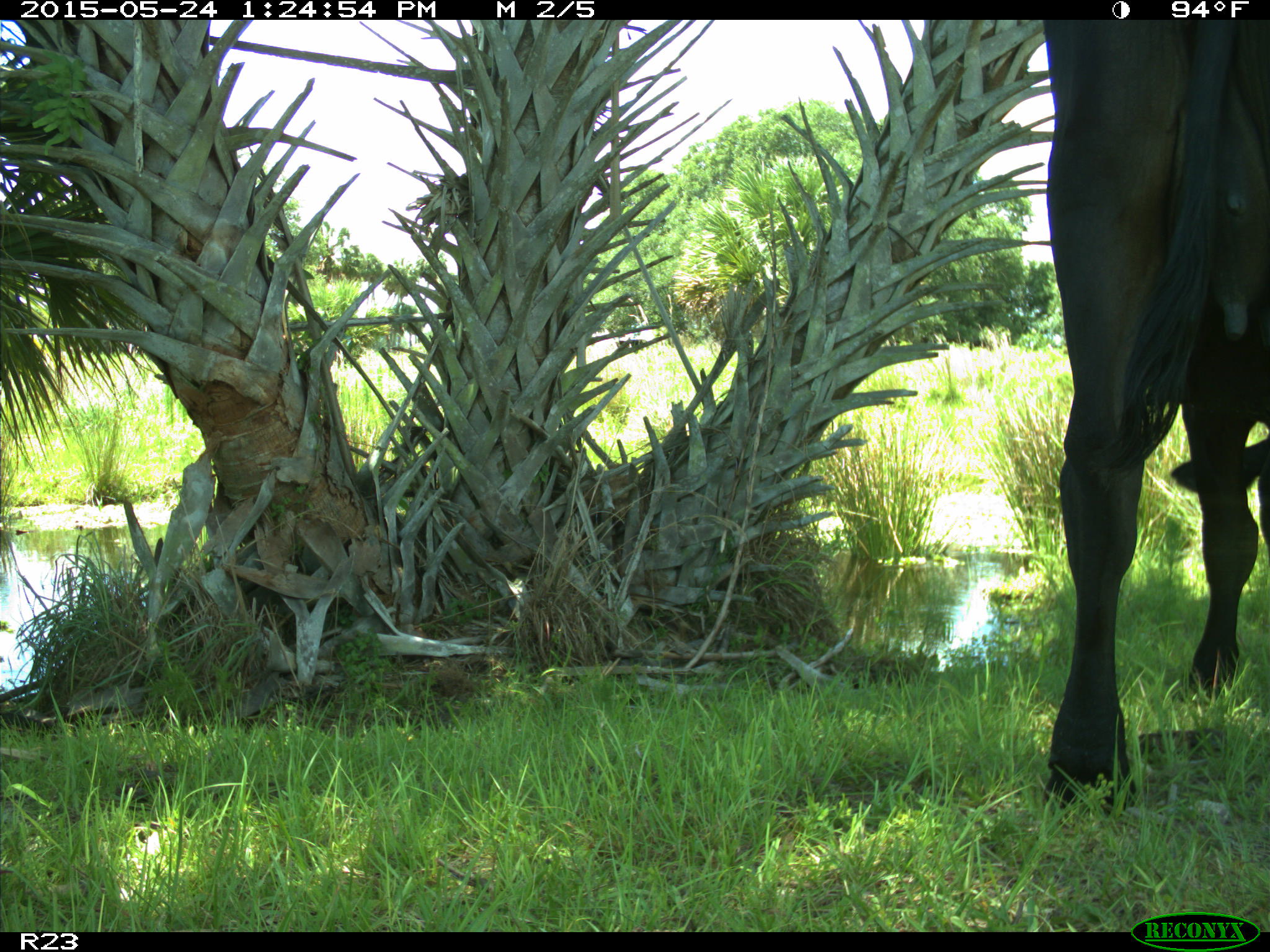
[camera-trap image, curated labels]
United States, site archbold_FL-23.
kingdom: Animalia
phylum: Chordata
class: Mammalia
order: Artiodactyla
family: Bovidae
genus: Bos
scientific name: Bos taurus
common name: domestic cow